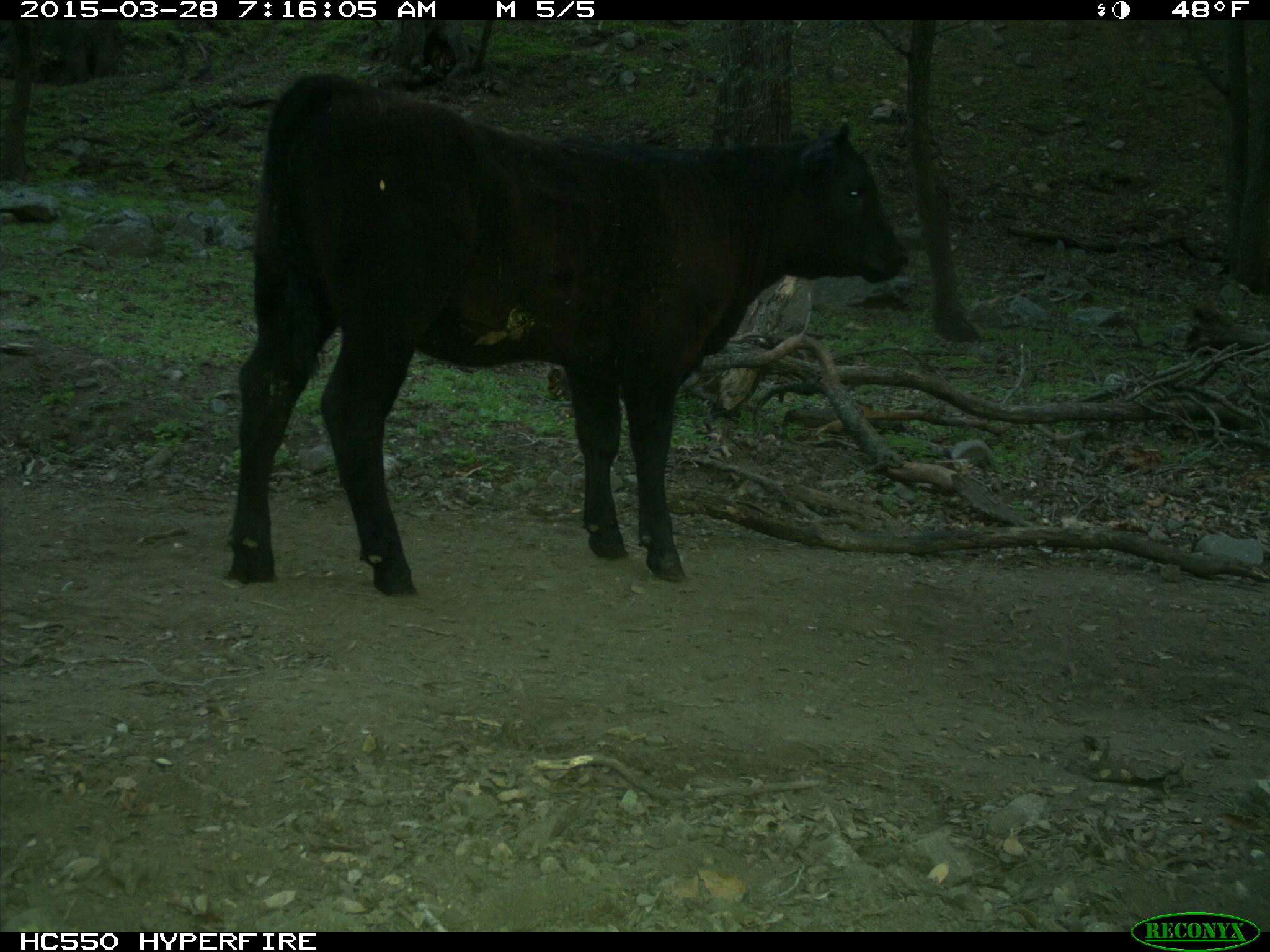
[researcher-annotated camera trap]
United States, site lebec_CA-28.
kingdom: Animalia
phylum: Chordata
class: Mammalia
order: Artiodactyla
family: Bovidae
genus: Bos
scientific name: Bos taurus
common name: domestic cow